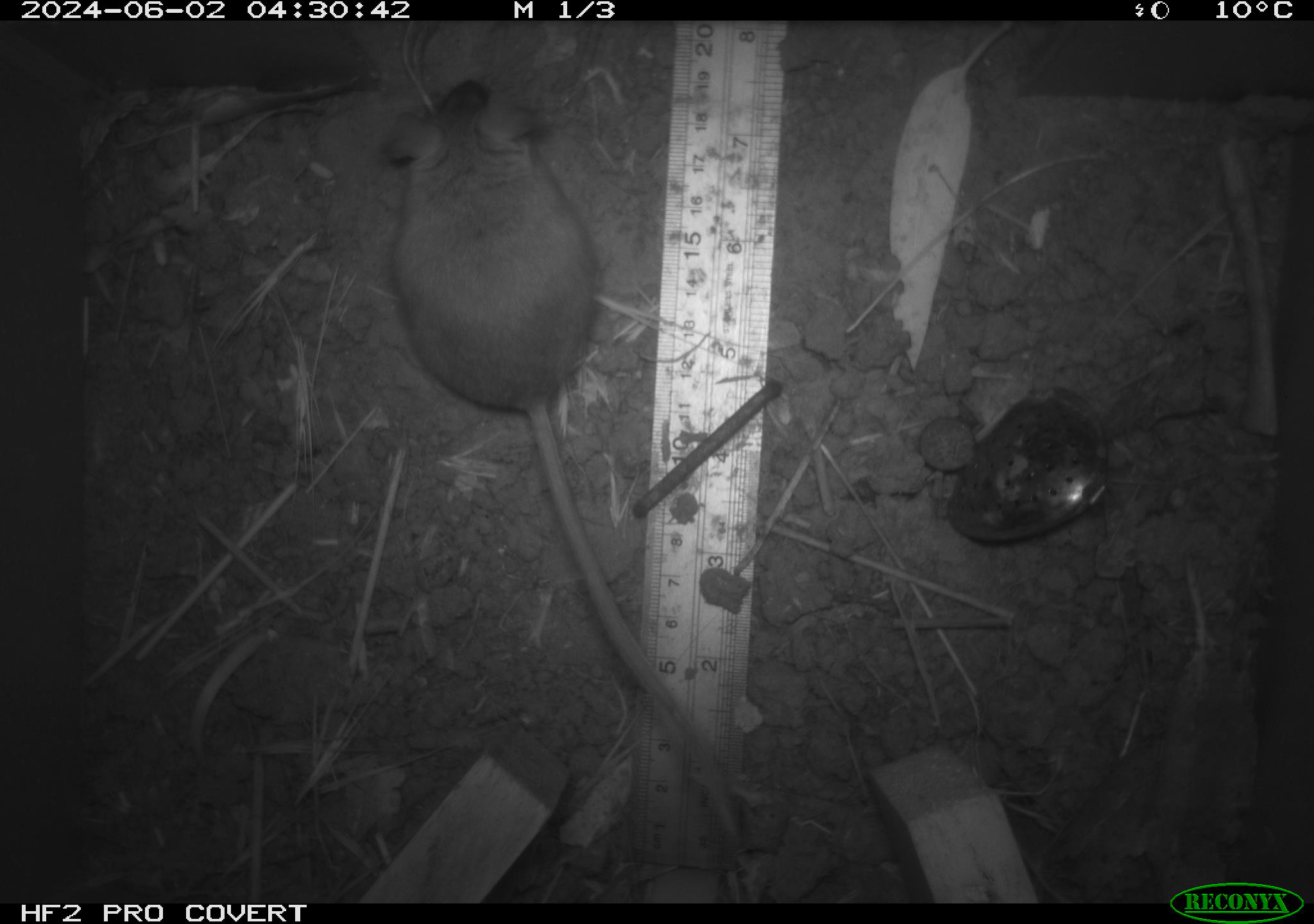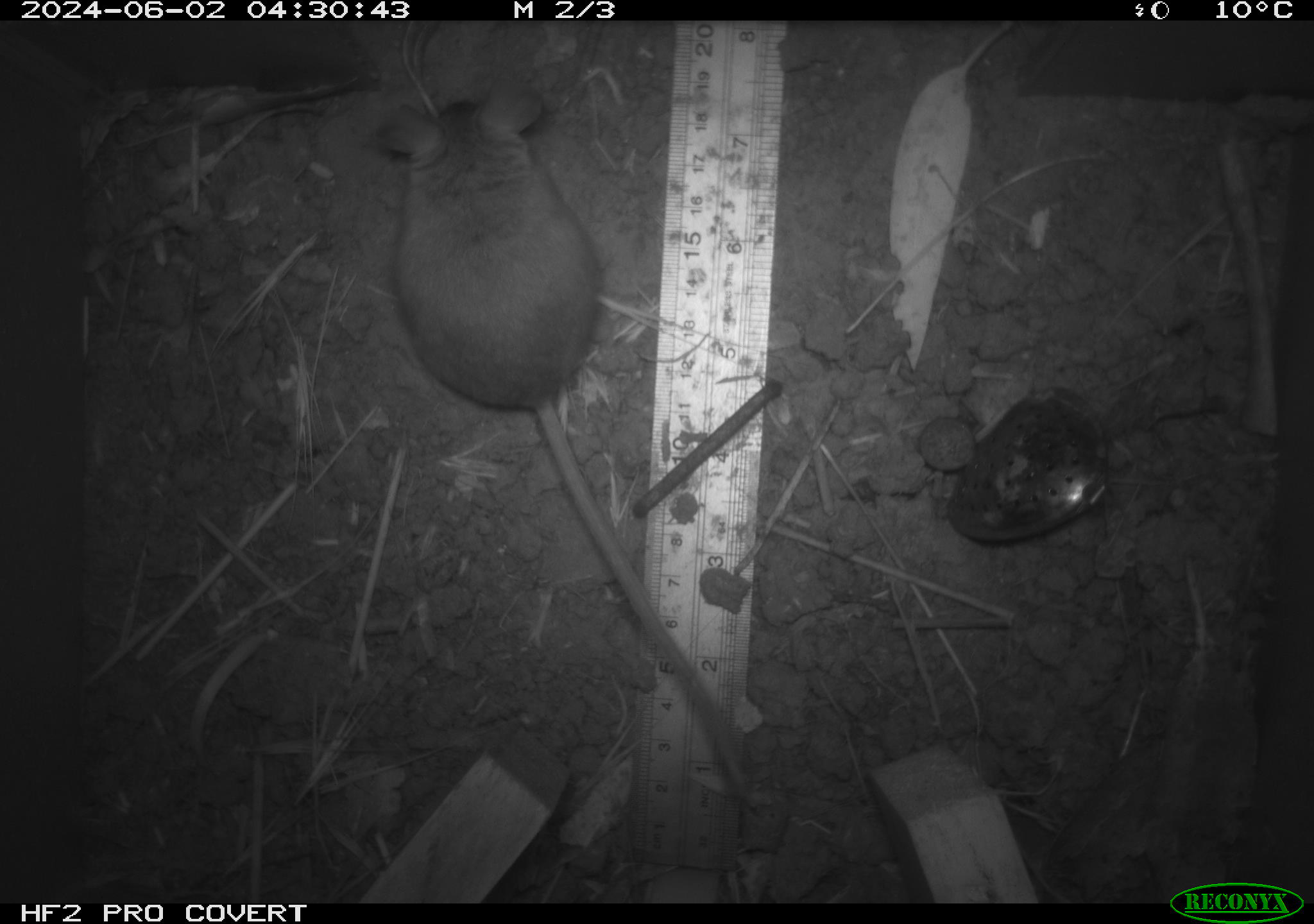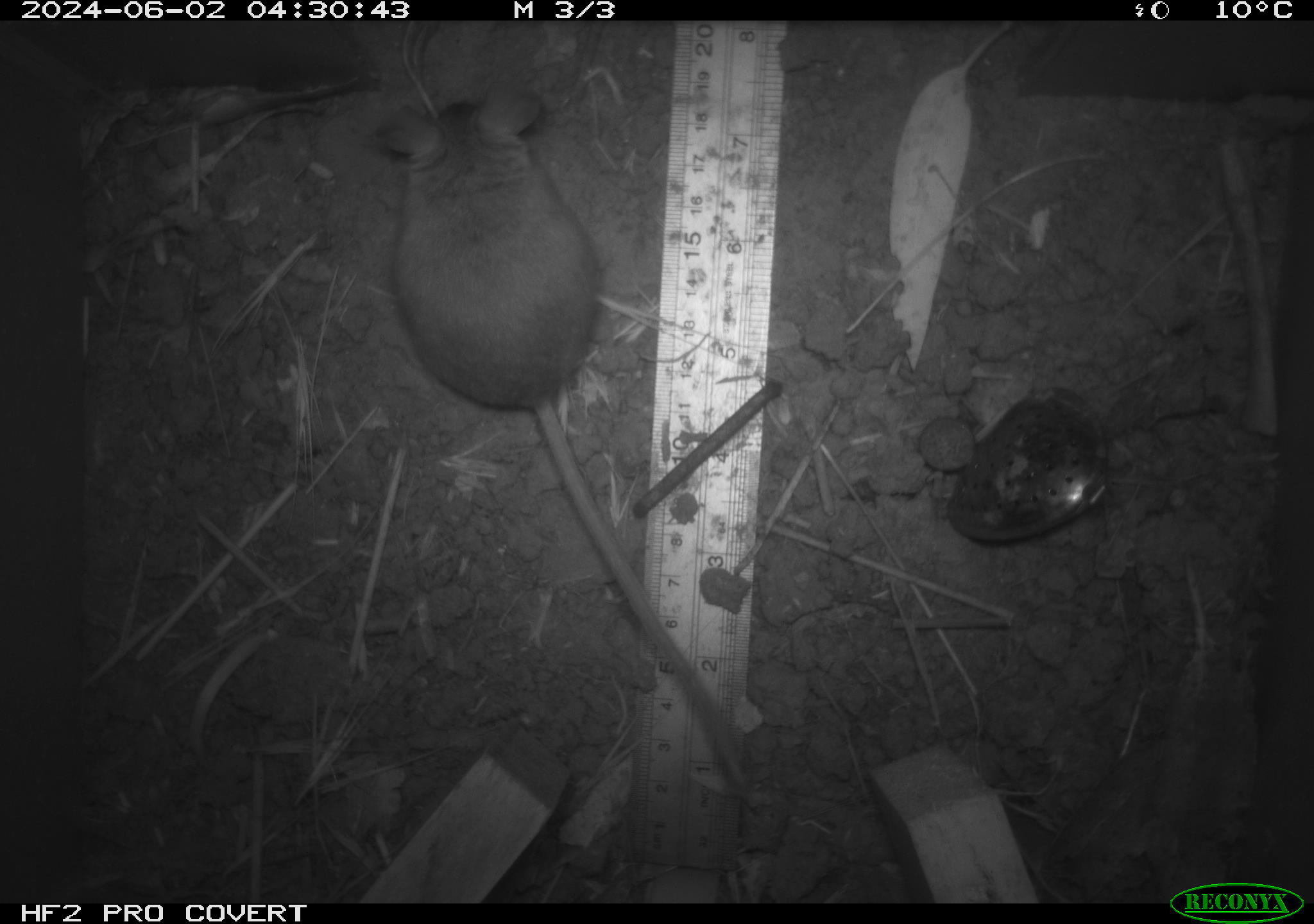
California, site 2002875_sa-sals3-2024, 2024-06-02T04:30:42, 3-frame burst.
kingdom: Animalia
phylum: Chordata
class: Mammalia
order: Rodentia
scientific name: Rodentia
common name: mouse species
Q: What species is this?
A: Mouse species (Rodentia).